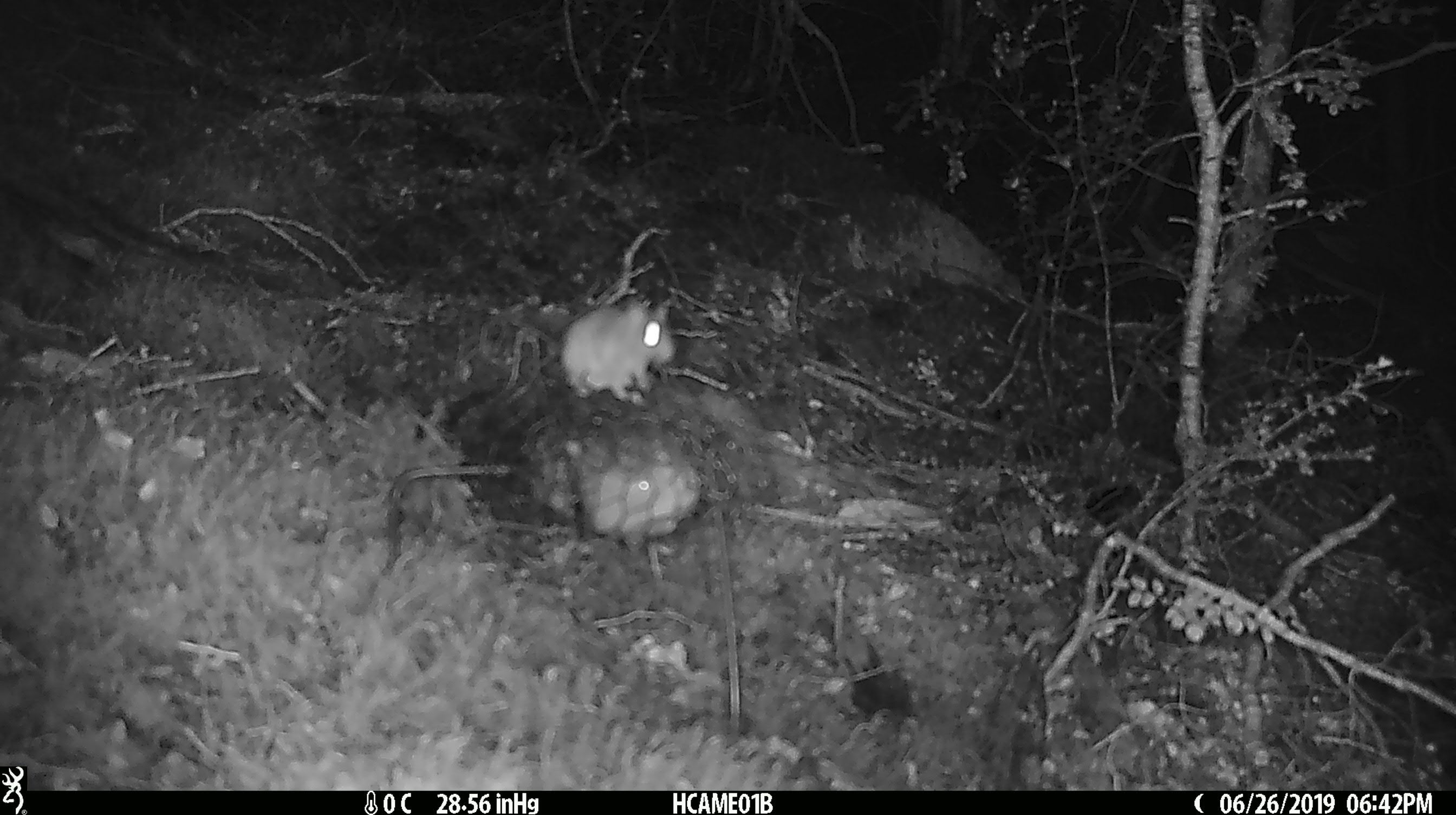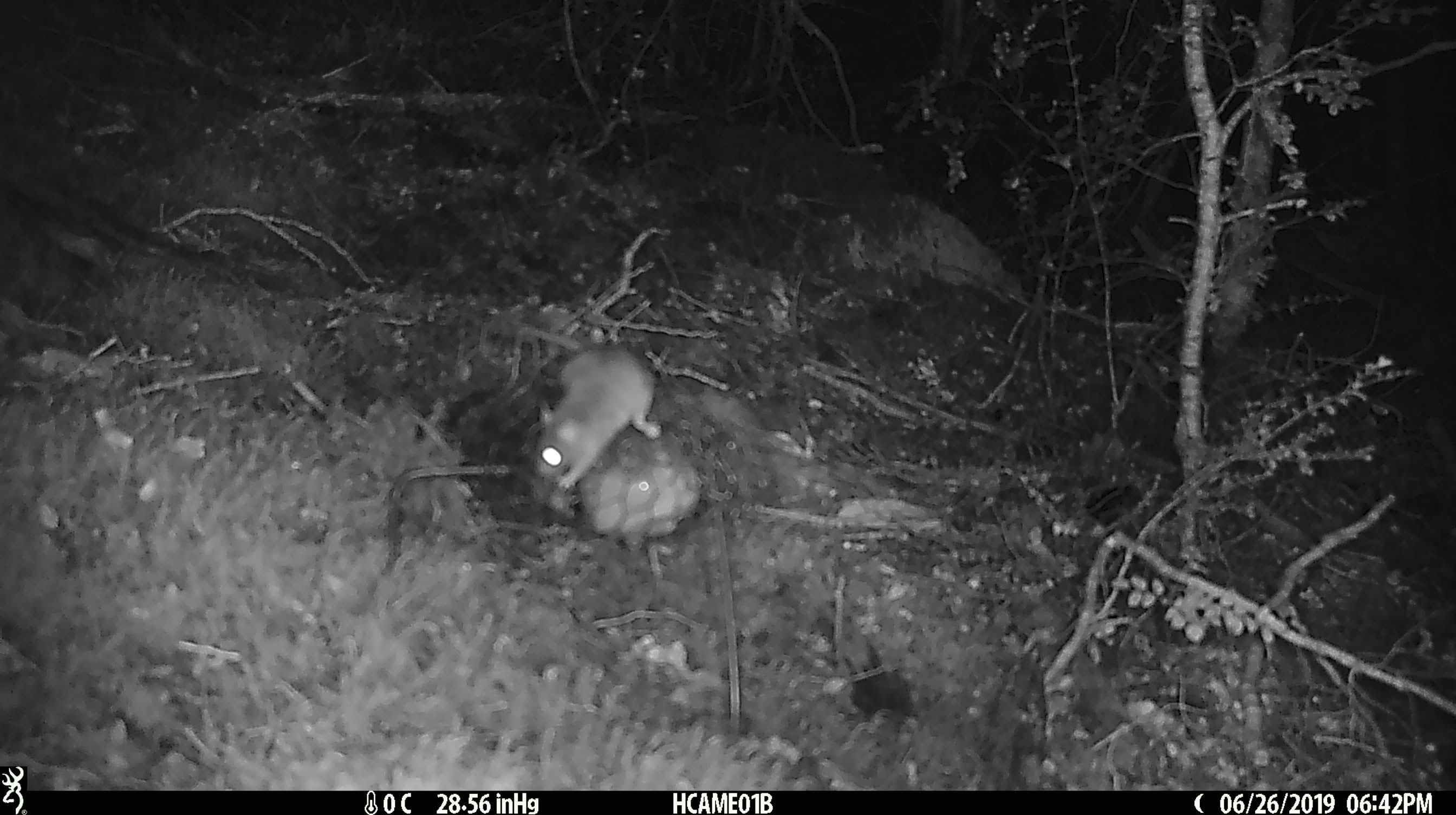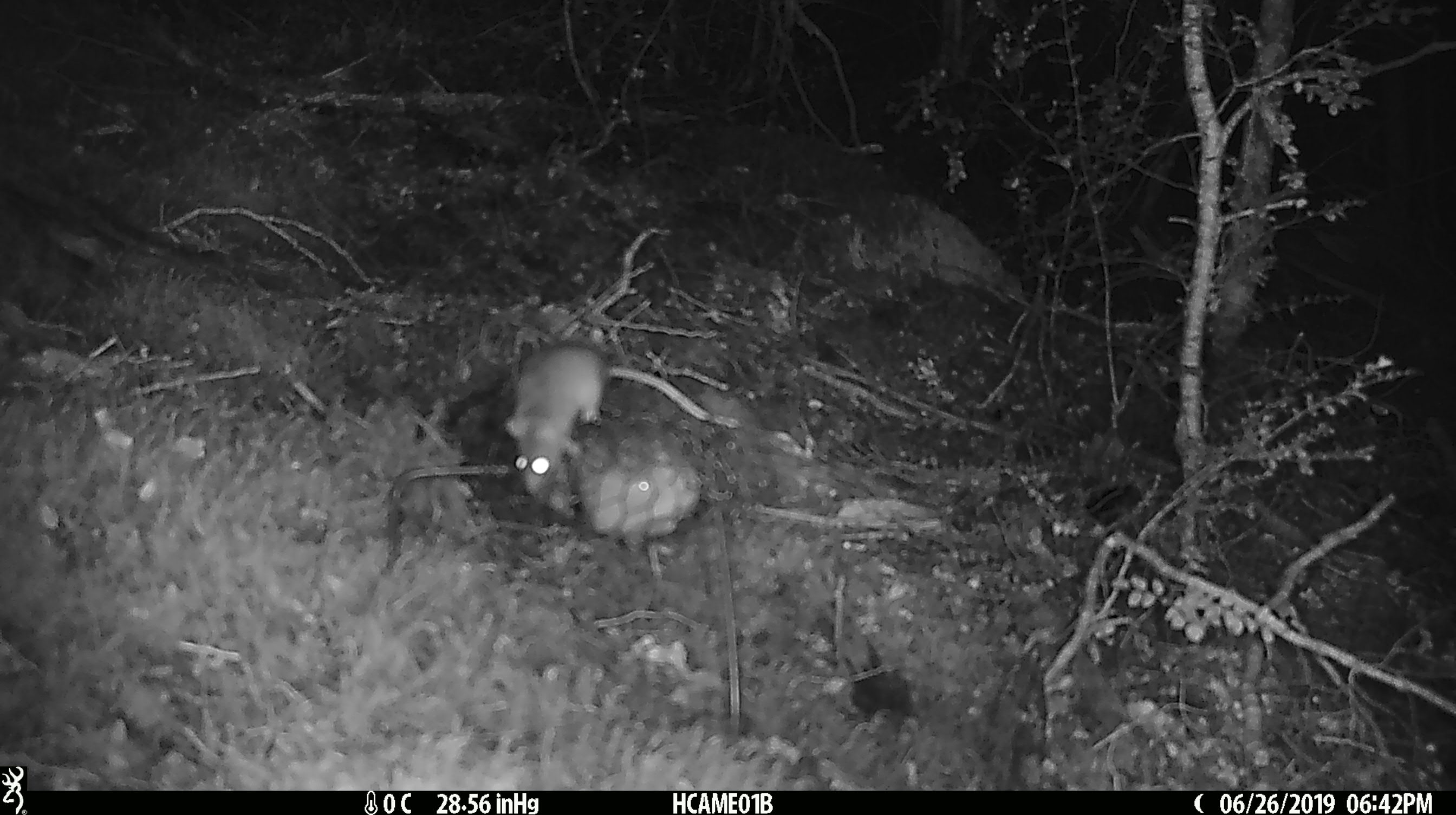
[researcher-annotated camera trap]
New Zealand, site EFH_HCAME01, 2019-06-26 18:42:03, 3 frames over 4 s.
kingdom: Animalia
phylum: Chordata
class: Mammalia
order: Rodentia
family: Muridae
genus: Mus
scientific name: Mus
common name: mouse